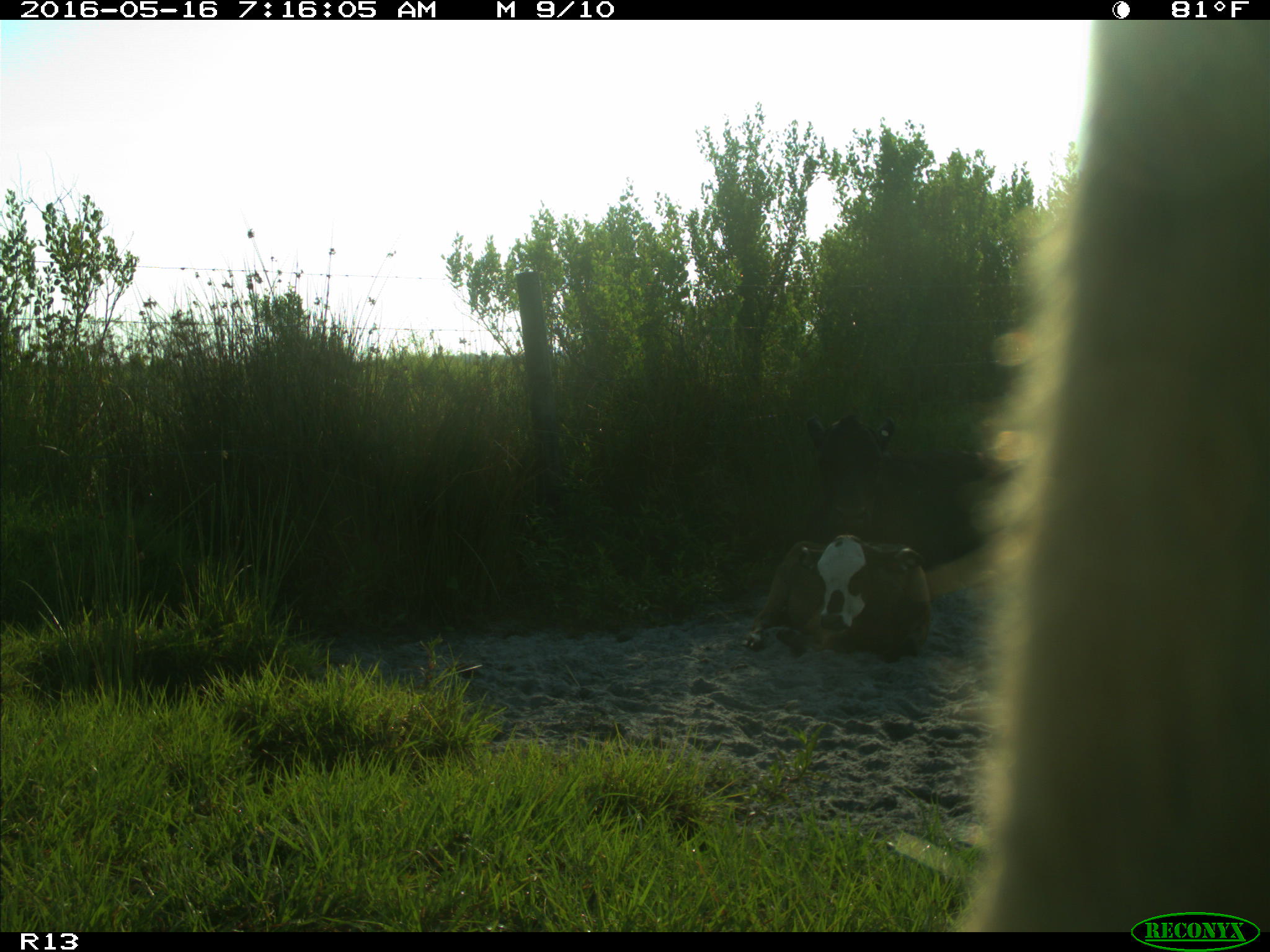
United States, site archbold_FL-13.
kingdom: Animalia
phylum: Chordata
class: Mammalia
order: Artiodactyla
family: Bovidae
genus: Bos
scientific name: Bos taurus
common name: domestic cow